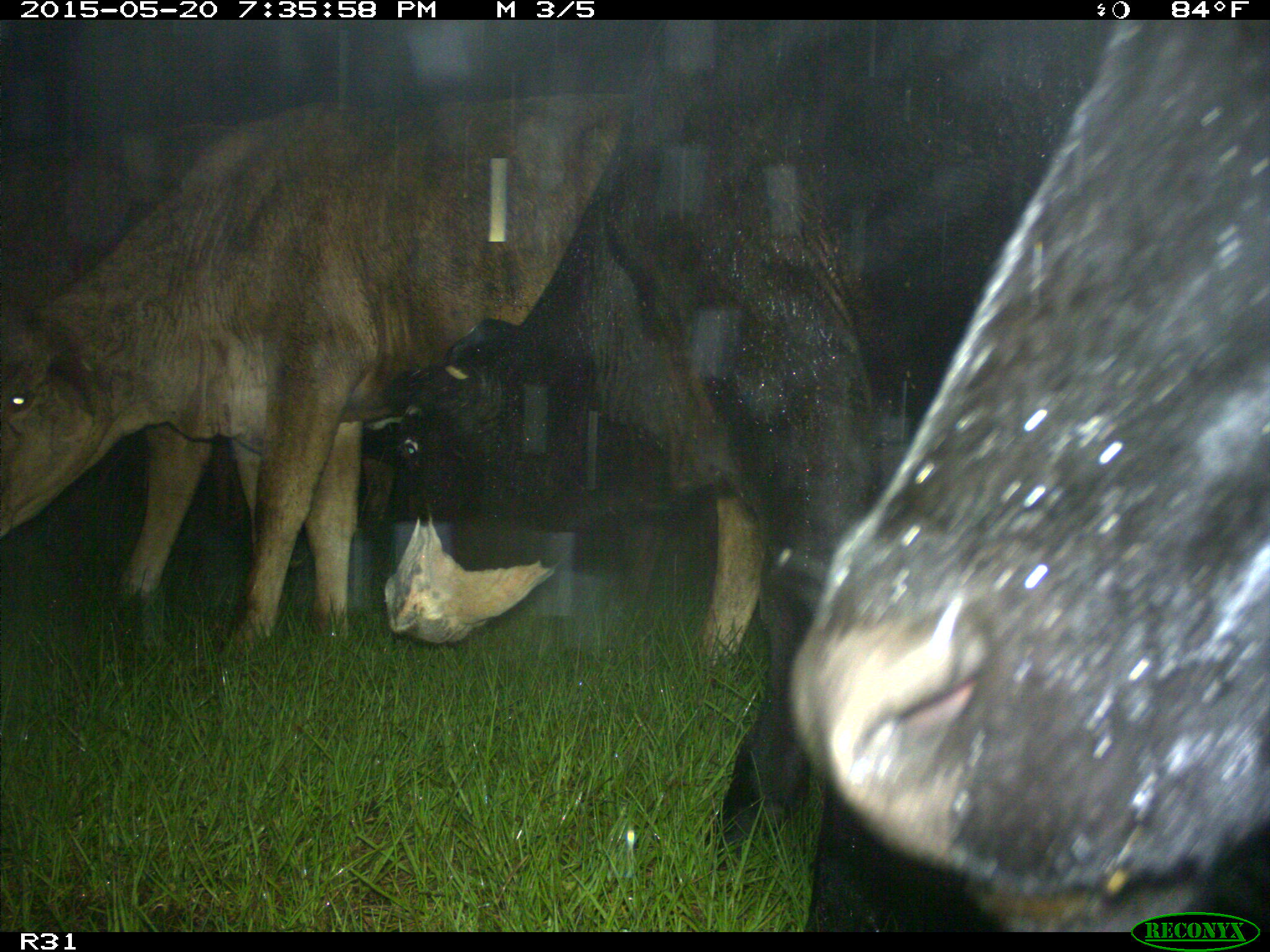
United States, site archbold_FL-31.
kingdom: Animalia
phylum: Chordata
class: Mammalia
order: Artiodactyla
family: Bovidae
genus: Bos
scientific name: Bos taurus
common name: domestic cow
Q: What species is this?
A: Bos taurus (domestic cow).